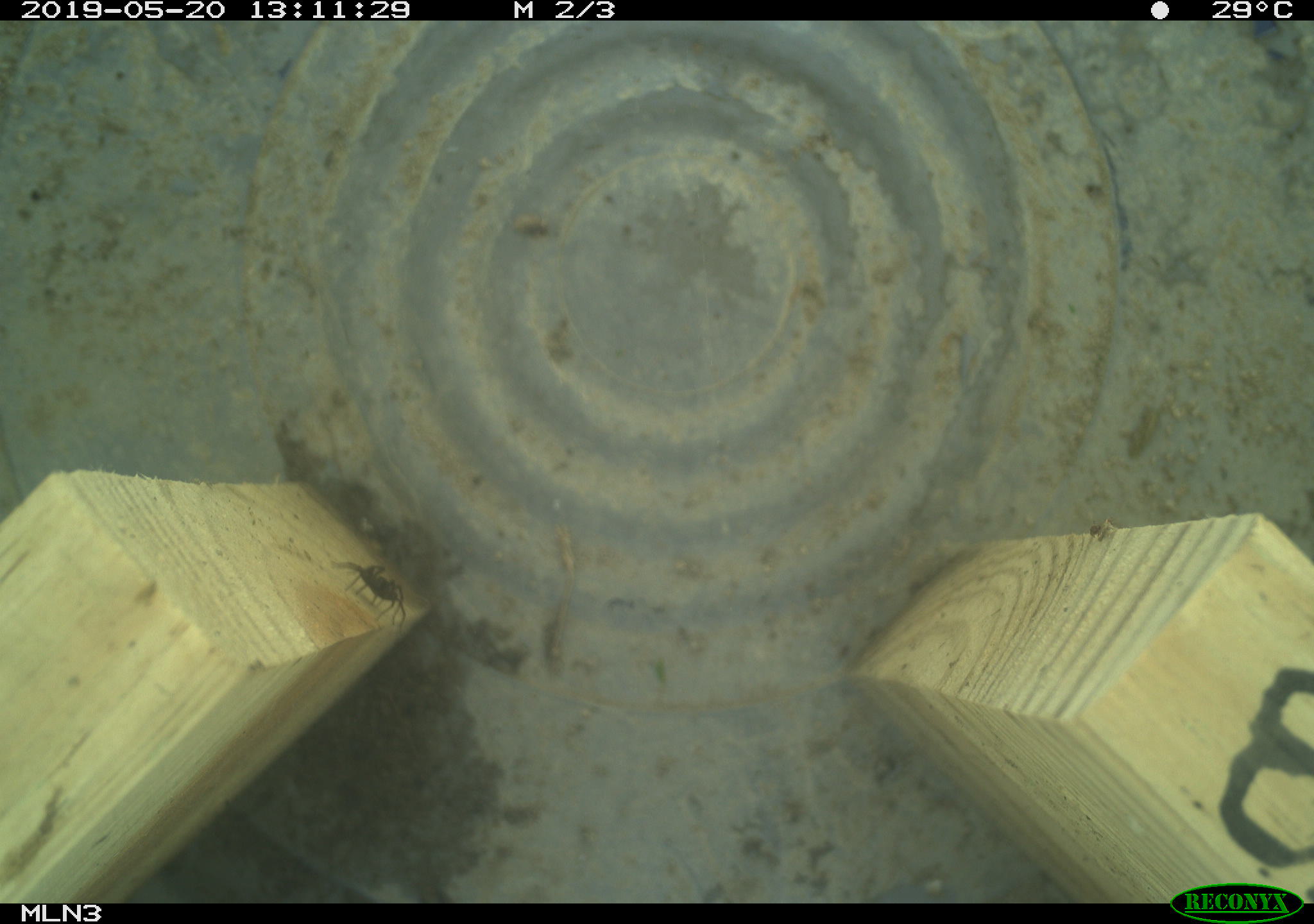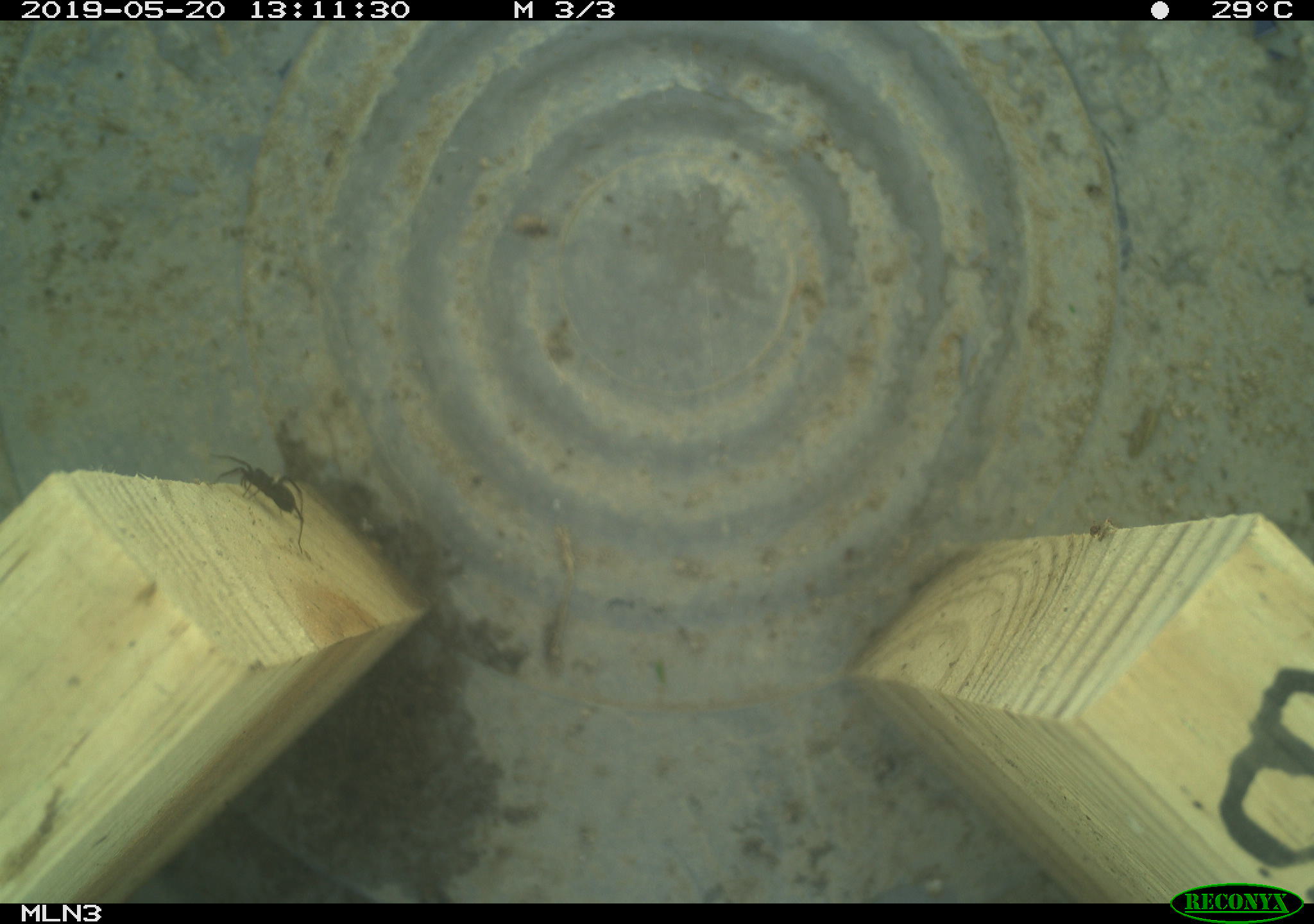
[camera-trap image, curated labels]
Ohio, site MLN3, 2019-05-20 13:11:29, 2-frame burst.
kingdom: Animalia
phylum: Chordata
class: Reptilia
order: Squamata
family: Colubridae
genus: Thamnophis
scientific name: Thamnophis sirtalis sirtalis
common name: eastern gartersnake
Eastern gartersnake (Thamnophis sirtalis sirtalis).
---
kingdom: Animalia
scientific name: Animalia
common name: animal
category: invertebrate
Invertebrate (animal) (Animalia).